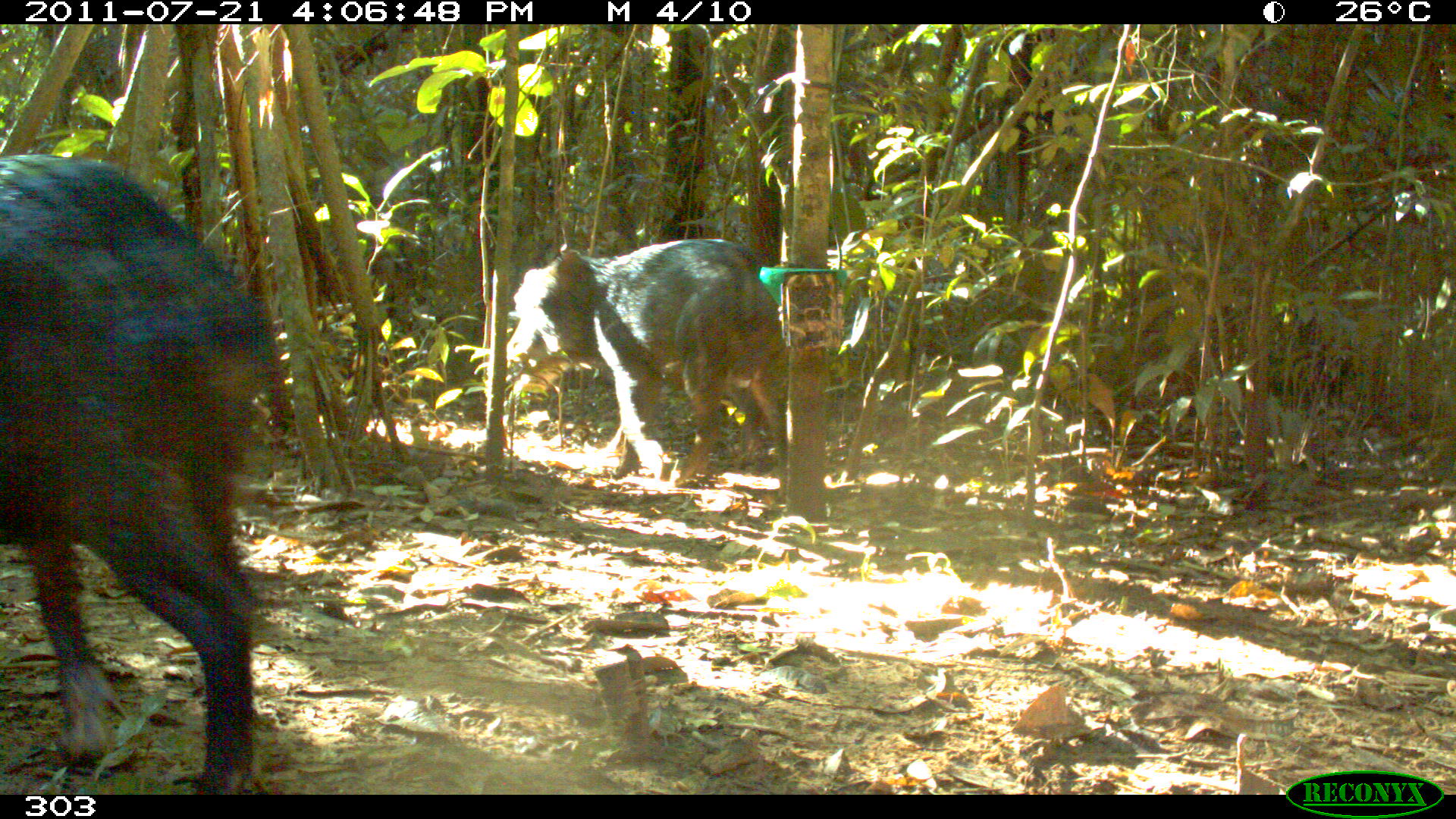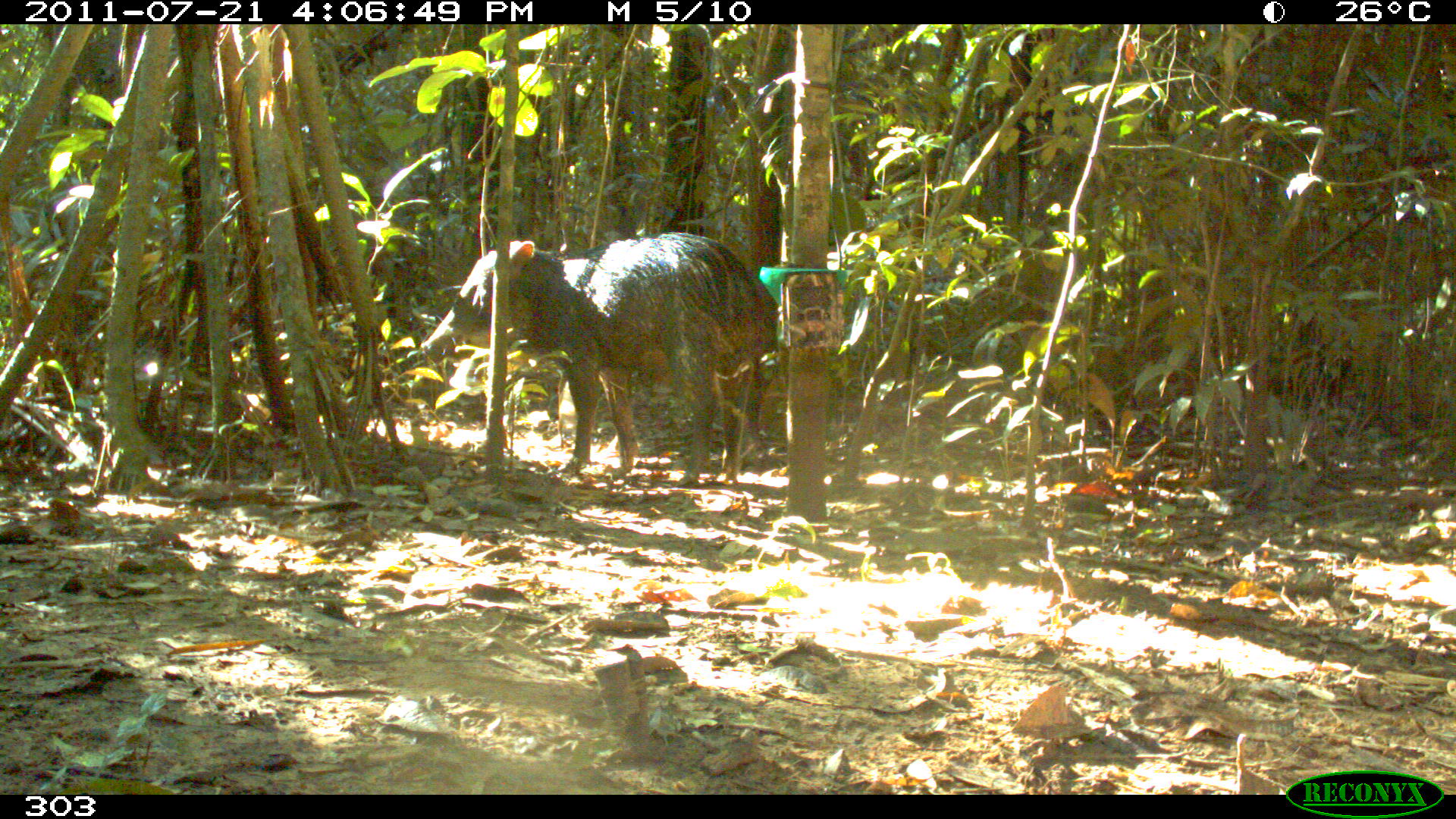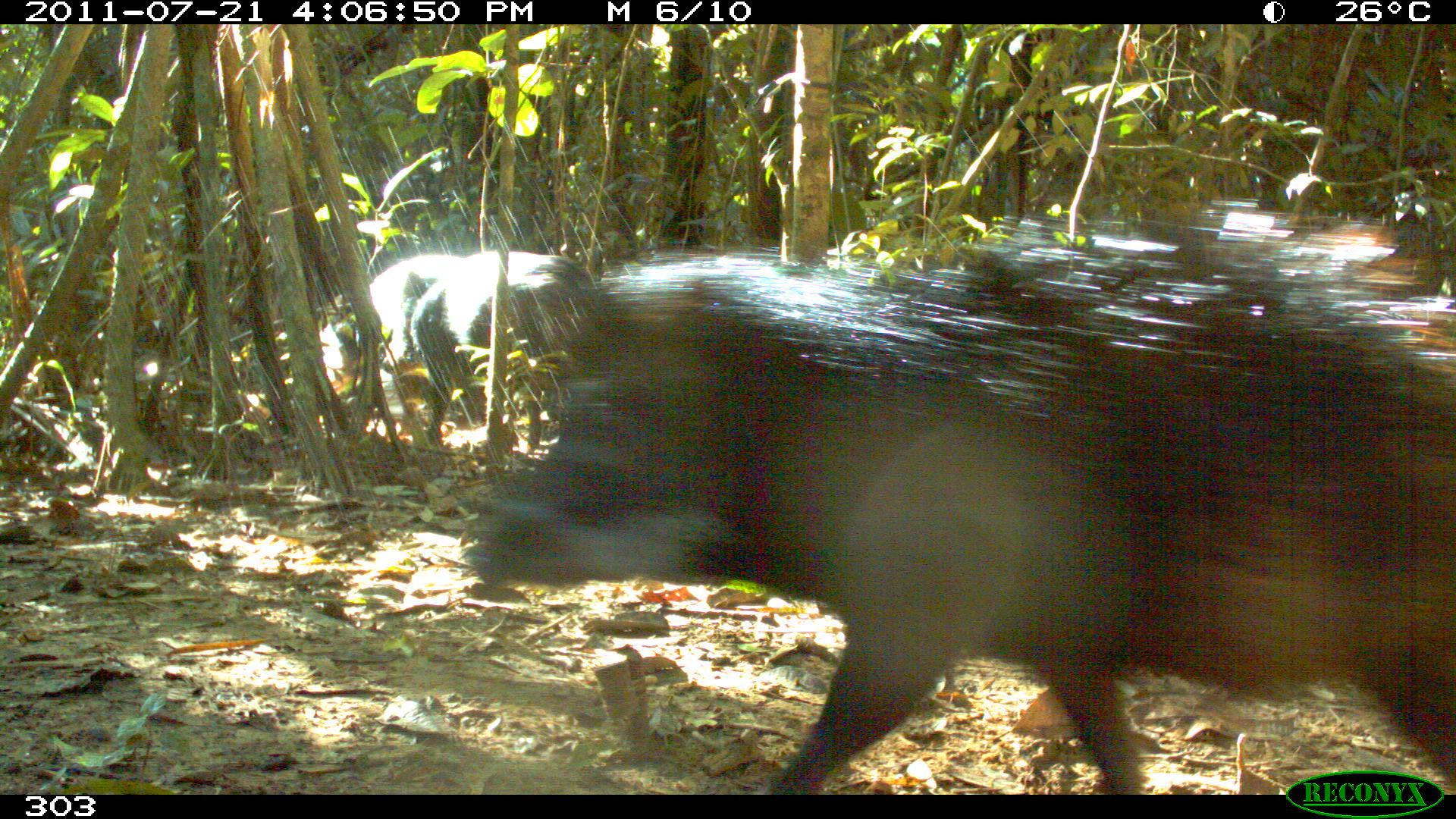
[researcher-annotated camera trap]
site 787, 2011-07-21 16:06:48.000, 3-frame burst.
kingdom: Animalia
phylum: Chordata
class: Mammalia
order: Artiodactyla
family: Tayassuidae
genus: Tayassu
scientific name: Tayassu pecari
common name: white-lipped peccary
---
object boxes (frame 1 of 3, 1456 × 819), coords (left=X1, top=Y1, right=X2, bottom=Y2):
tayassu pecari: (left=0, top=150, right=272, bottom=795); (left=507, top=239, right=789, bottom=499)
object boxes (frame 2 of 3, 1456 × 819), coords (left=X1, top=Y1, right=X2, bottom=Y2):
tayassu pecari: (left=421, top=231, right=767, bottom=485)